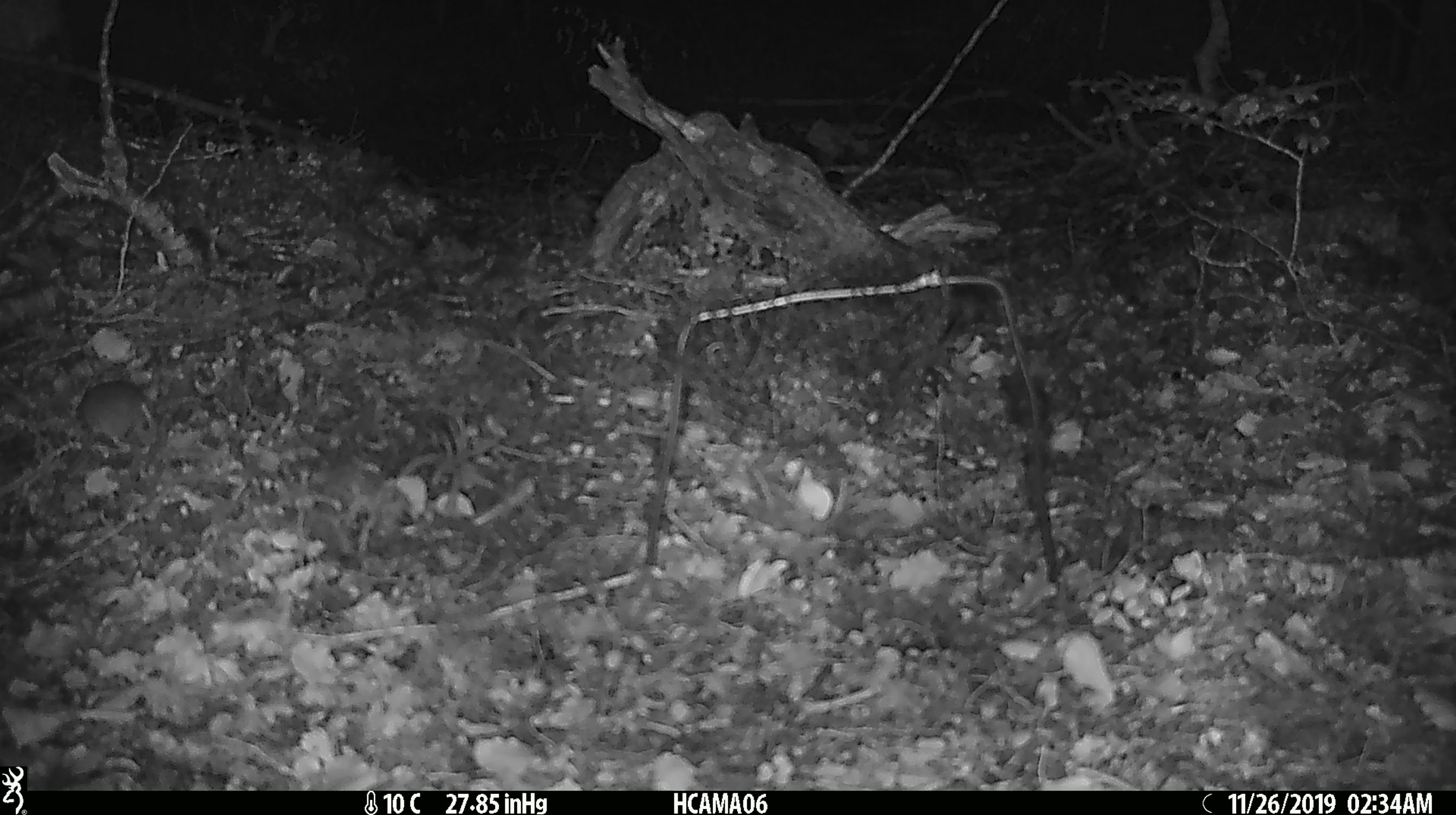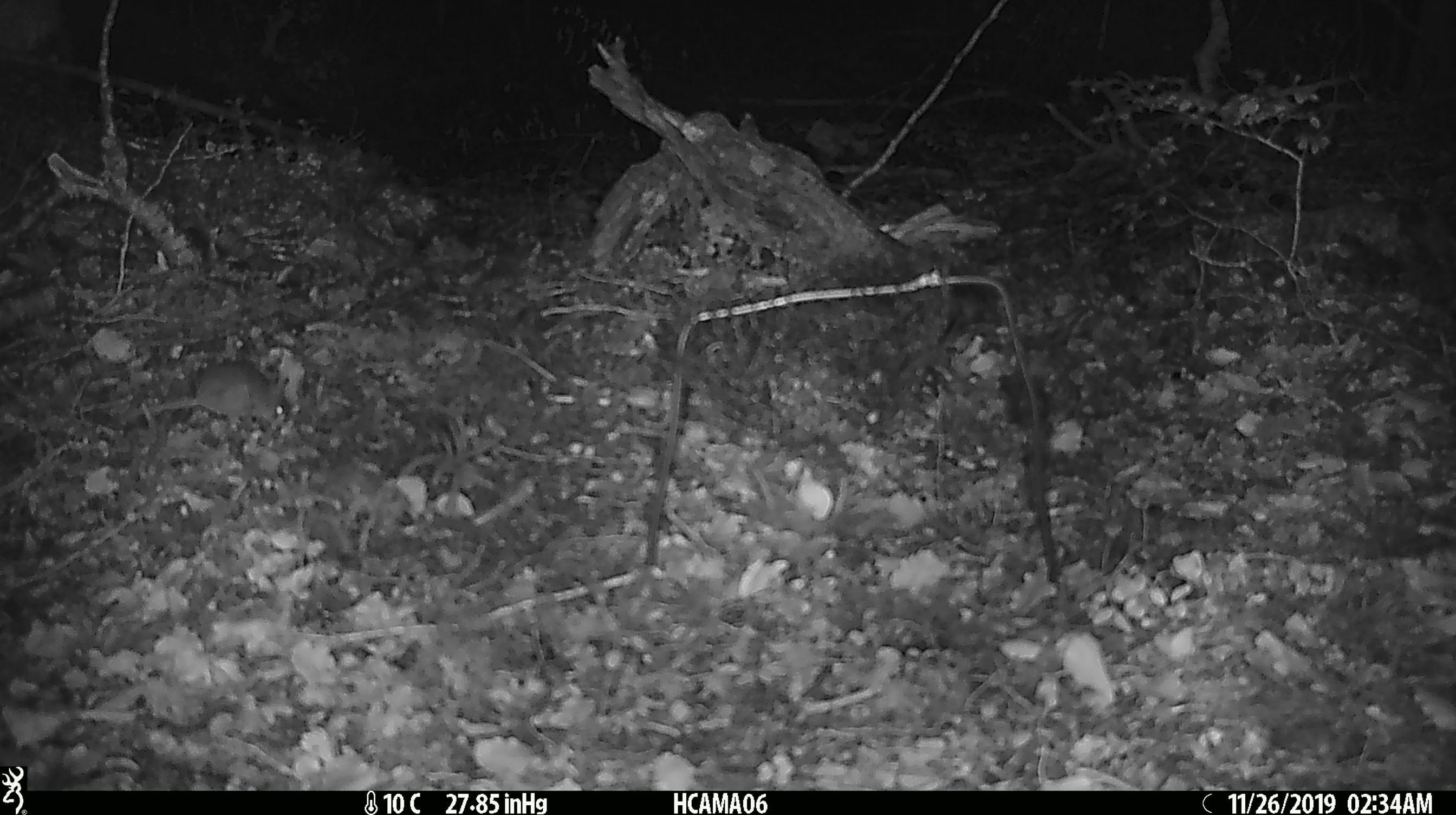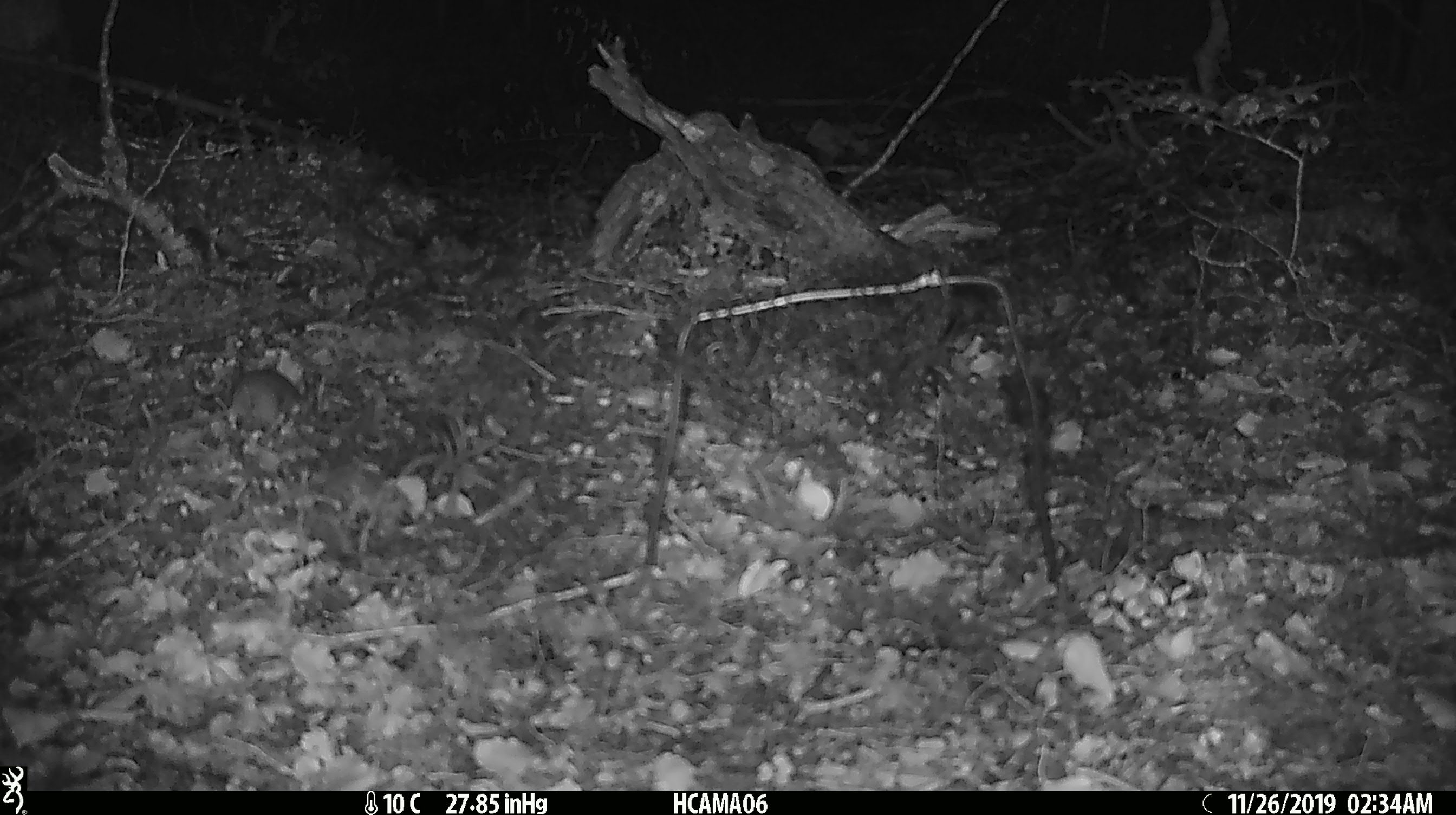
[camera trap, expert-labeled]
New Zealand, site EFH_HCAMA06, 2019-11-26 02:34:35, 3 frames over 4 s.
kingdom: Animalia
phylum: Chordata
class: Mammalia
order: Rodentia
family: Muridae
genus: Mus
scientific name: Mus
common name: mouse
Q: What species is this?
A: Mouse (Mus).